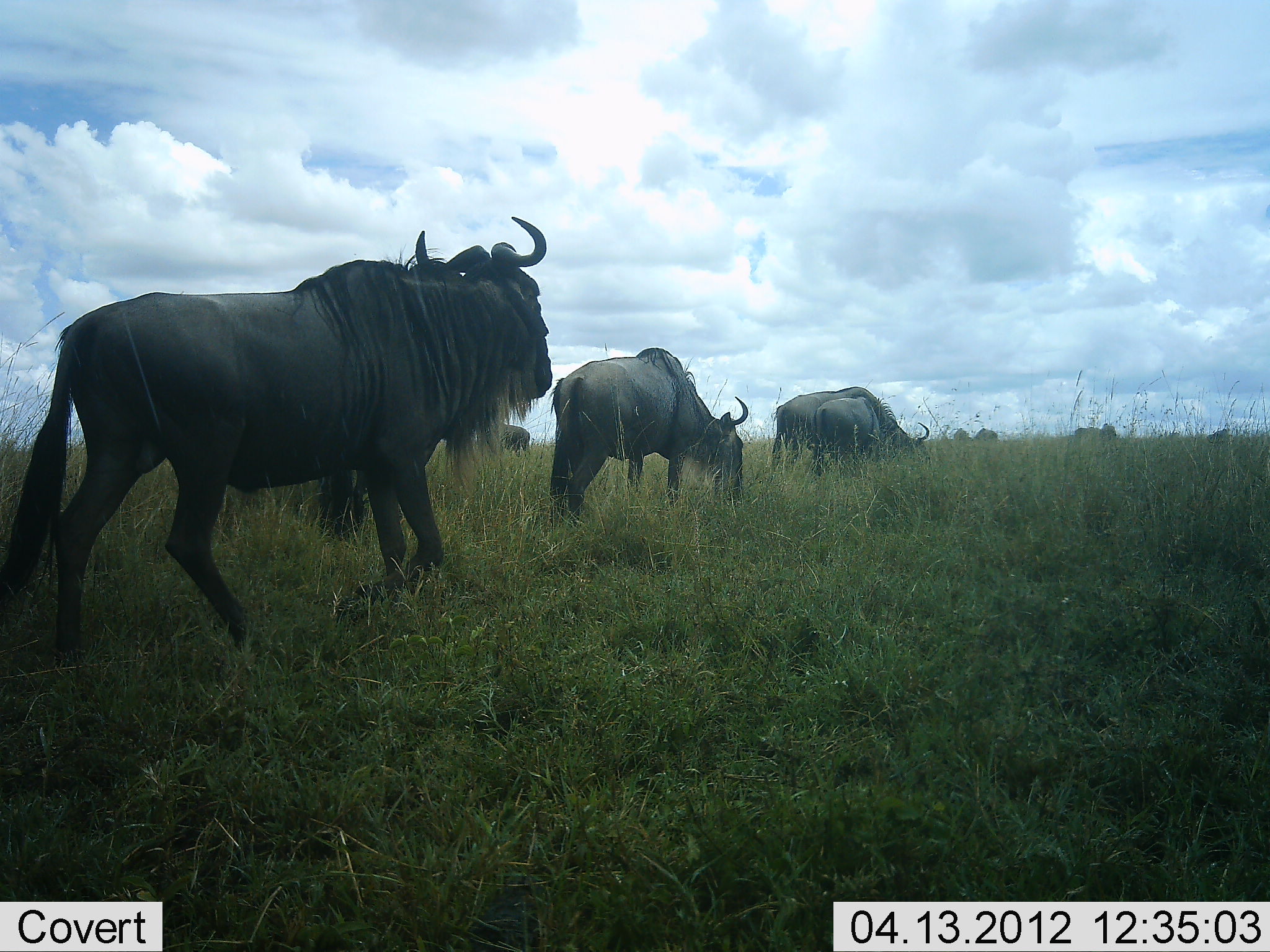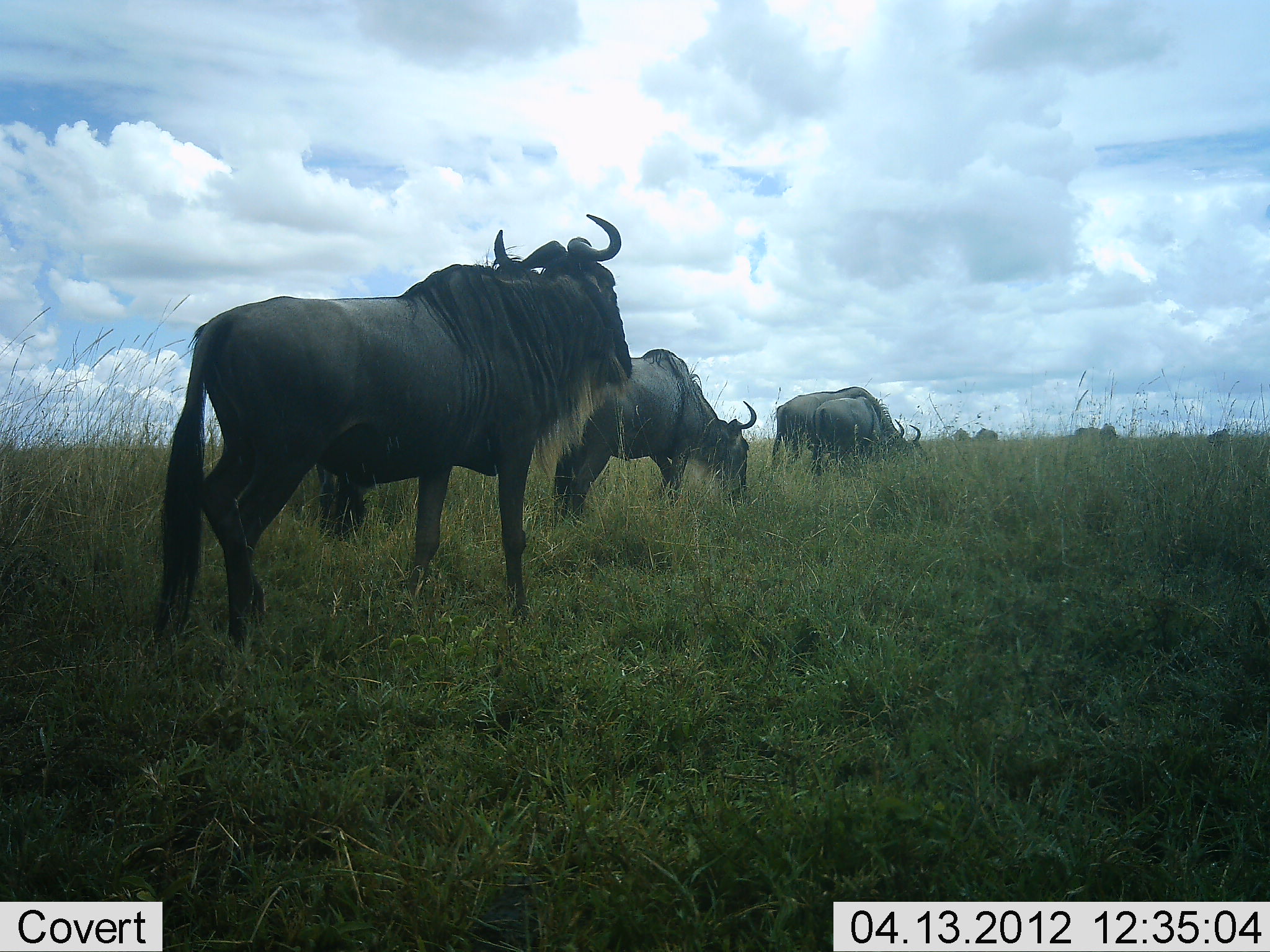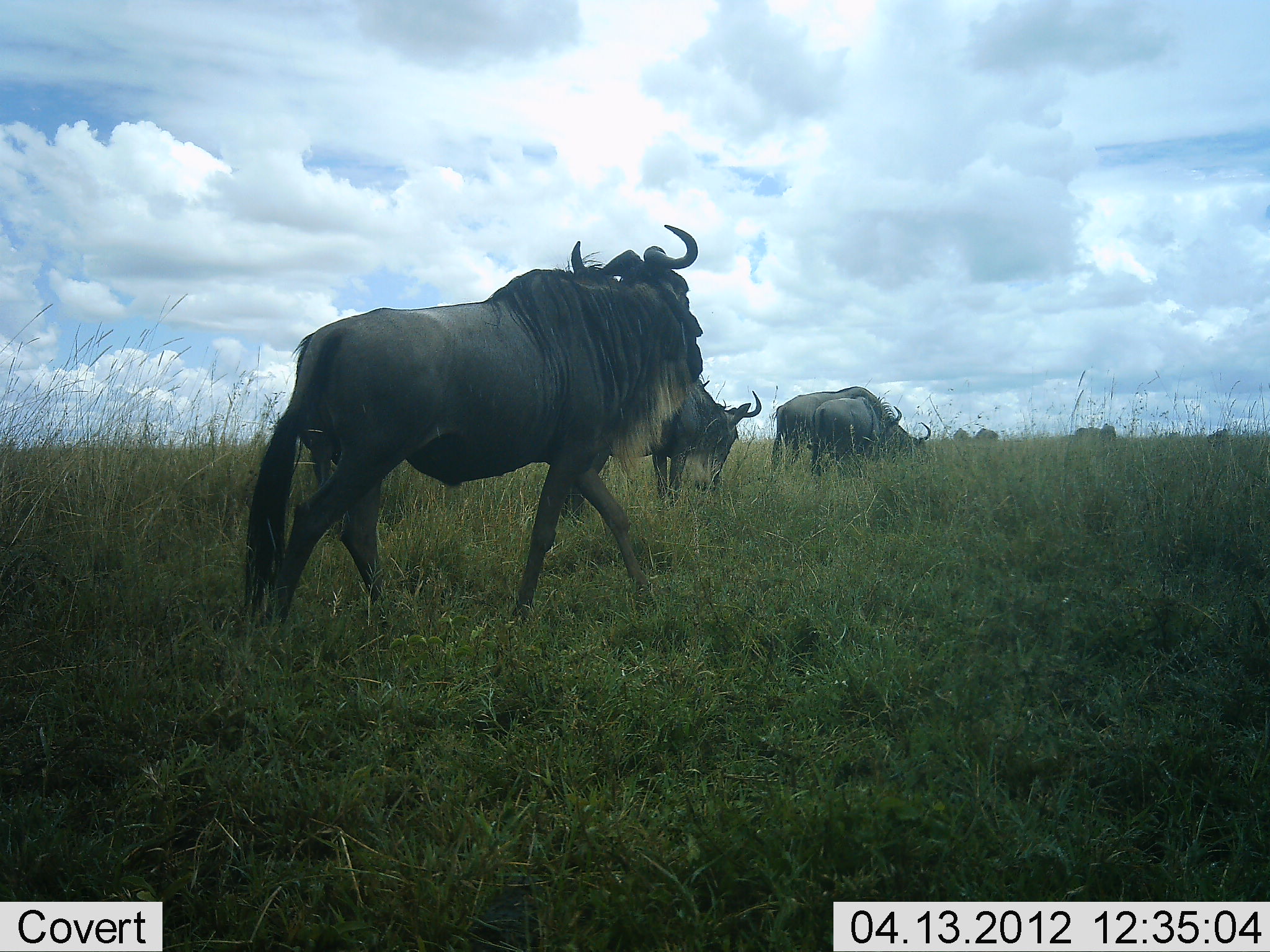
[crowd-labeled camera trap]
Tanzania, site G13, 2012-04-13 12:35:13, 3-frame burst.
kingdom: Animalia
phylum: Chordata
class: Mammalia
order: Artiodactyla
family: Bovidae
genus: Connochaetes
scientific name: Connochaetes taurinus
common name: blue wildebeest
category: wildebeest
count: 5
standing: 35%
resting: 0%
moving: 65%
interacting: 0%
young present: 0%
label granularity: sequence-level